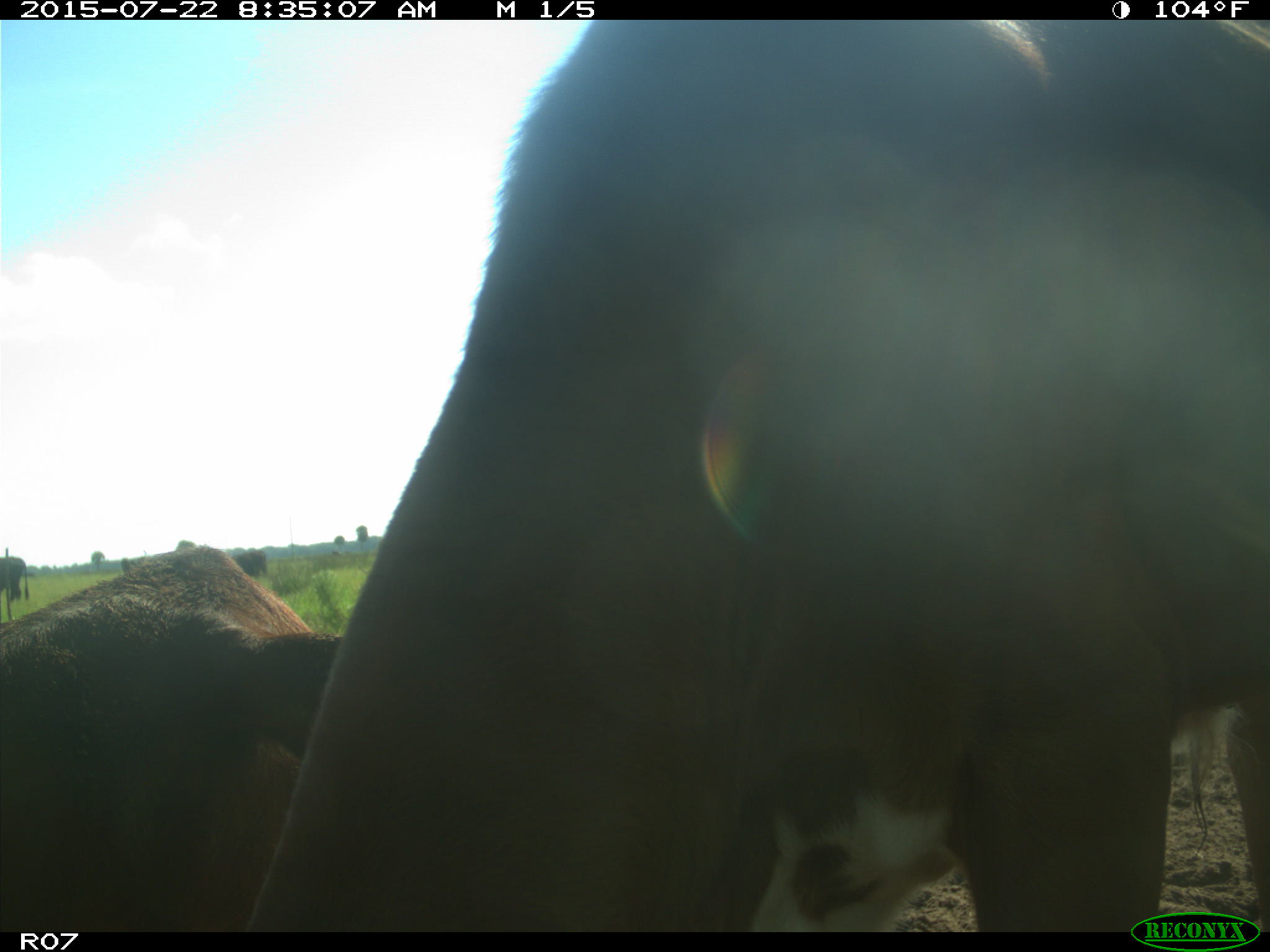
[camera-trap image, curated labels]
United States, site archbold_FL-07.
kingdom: Animalia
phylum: Chordata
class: Mammalia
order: Artiodactyla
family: Bovidae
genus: Bos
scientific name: Bos taurus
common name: domestic cow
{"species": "Bos taurus (domestic cow)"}